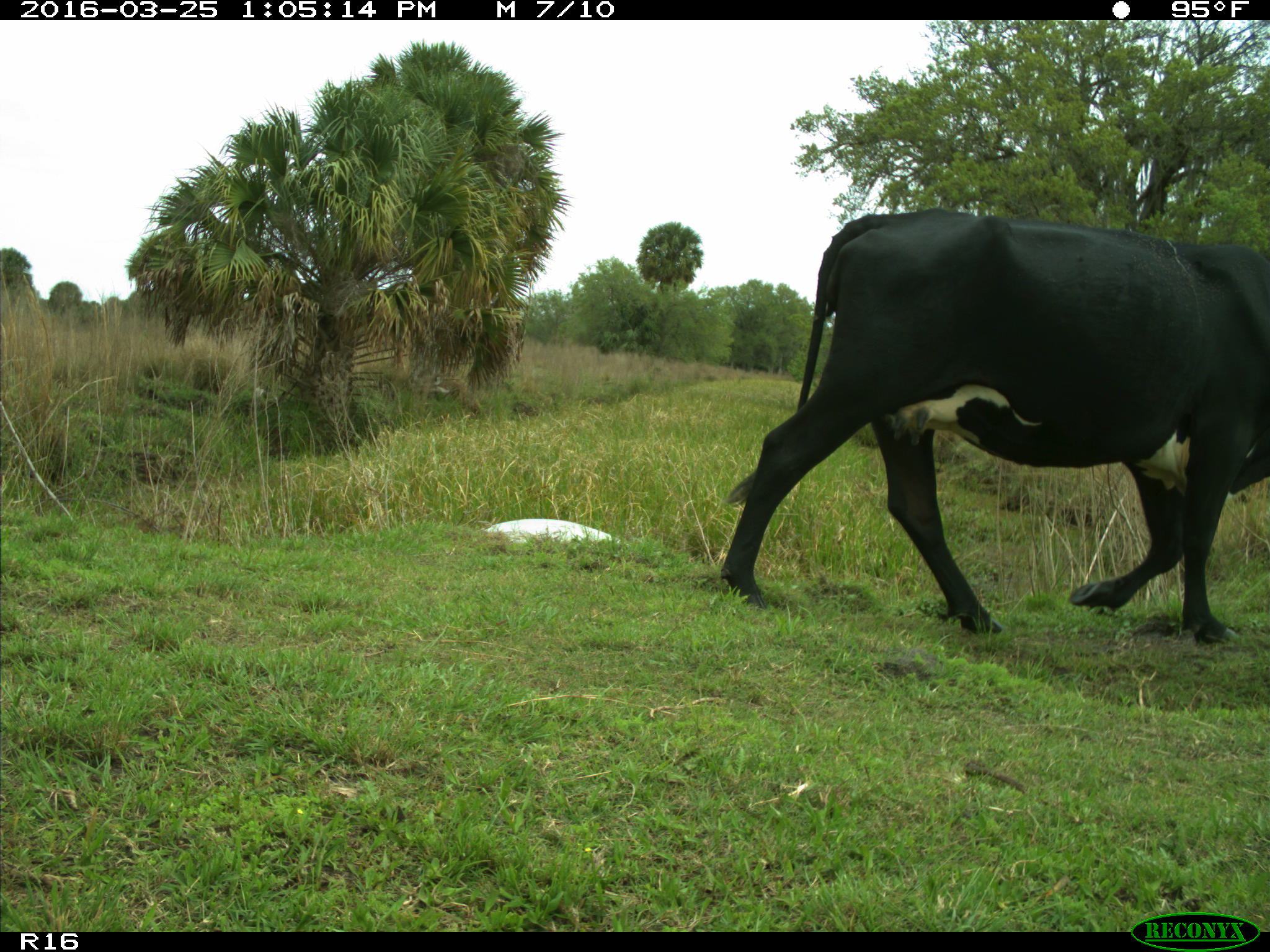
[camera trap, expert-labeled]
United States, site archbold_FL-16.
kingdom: Animalia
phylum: Chordata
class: Mammalia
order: Artiodactyla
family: Bovidae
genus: Bos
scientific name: Bos taurus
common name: domestic cow